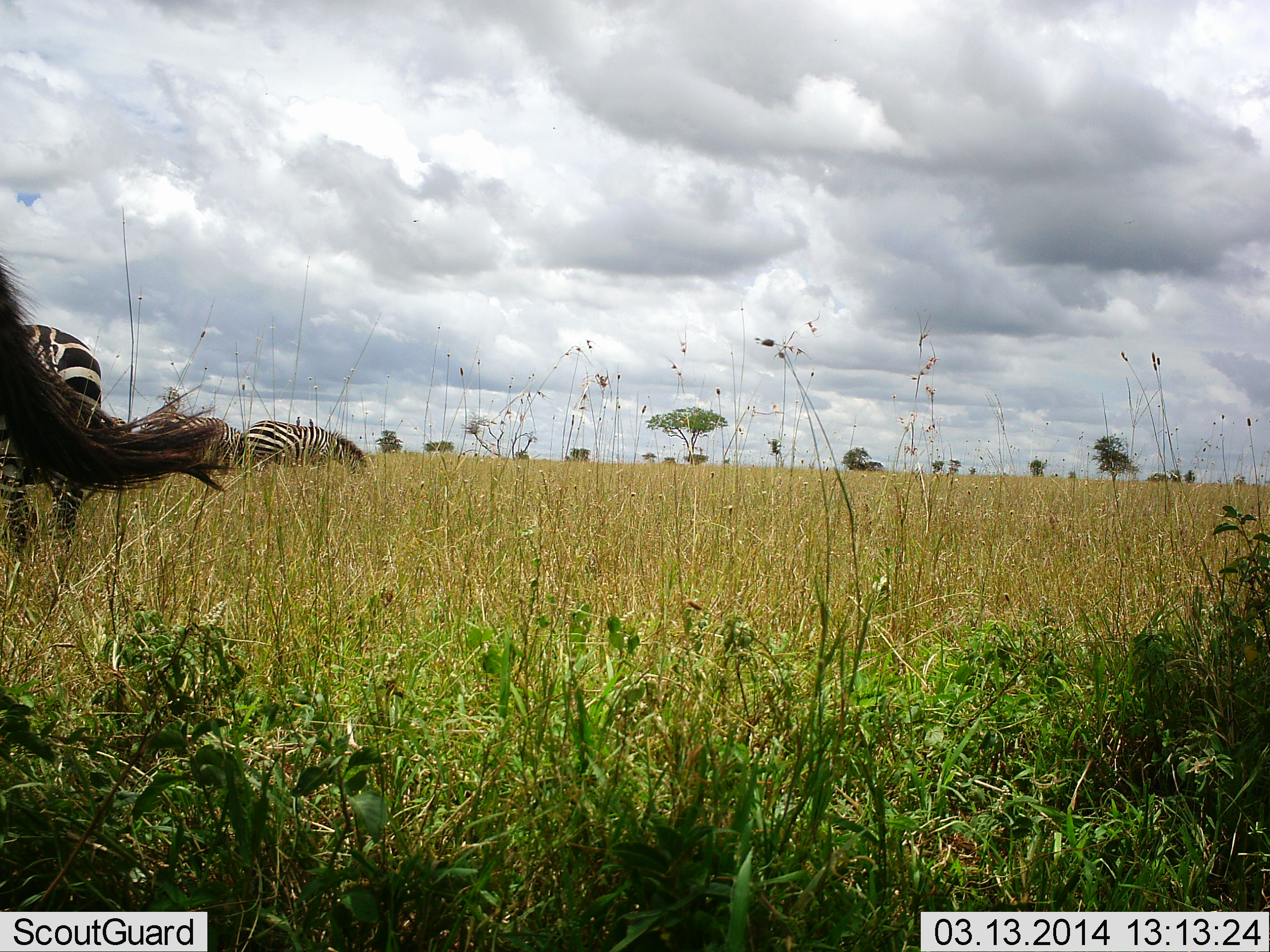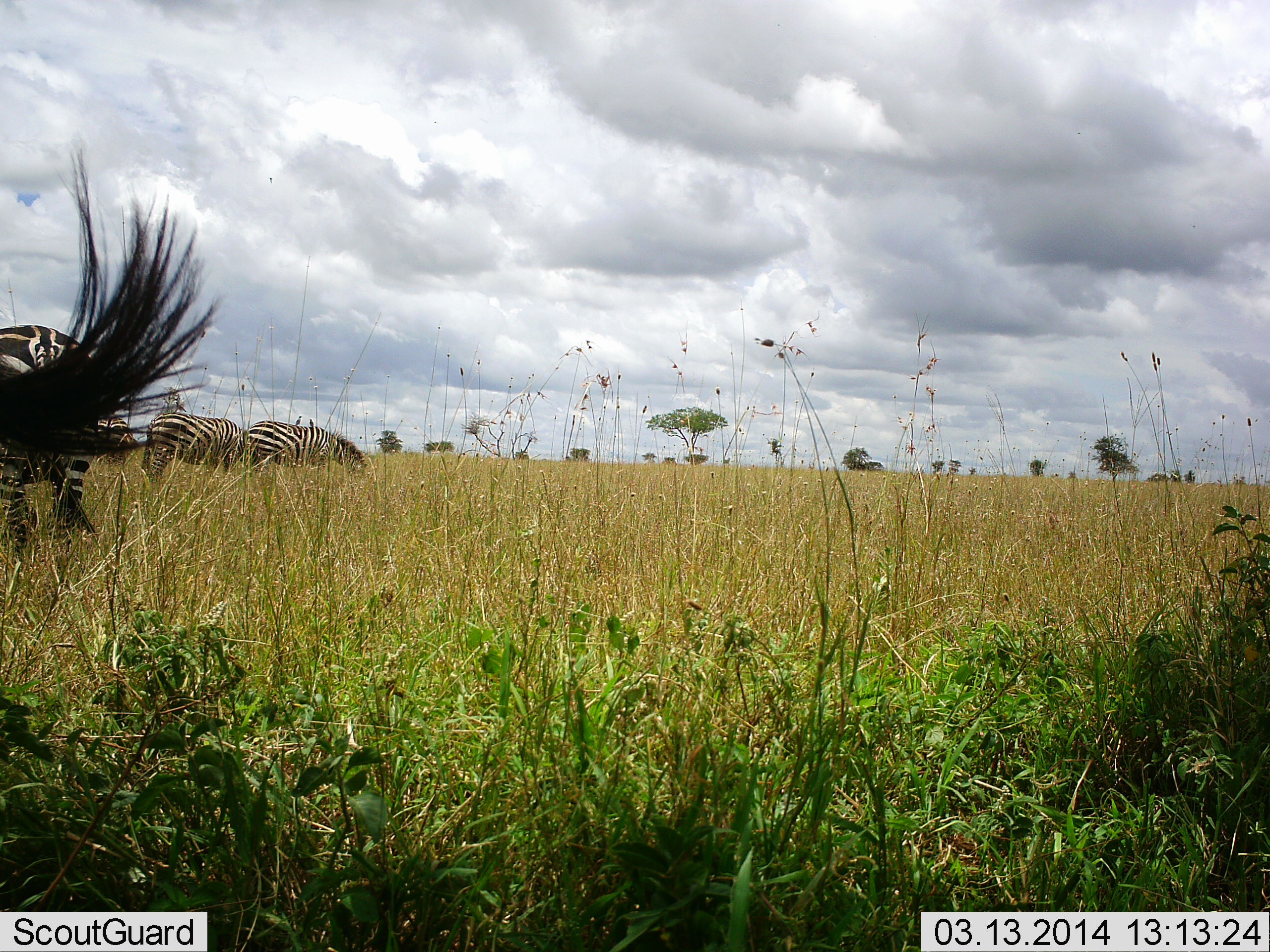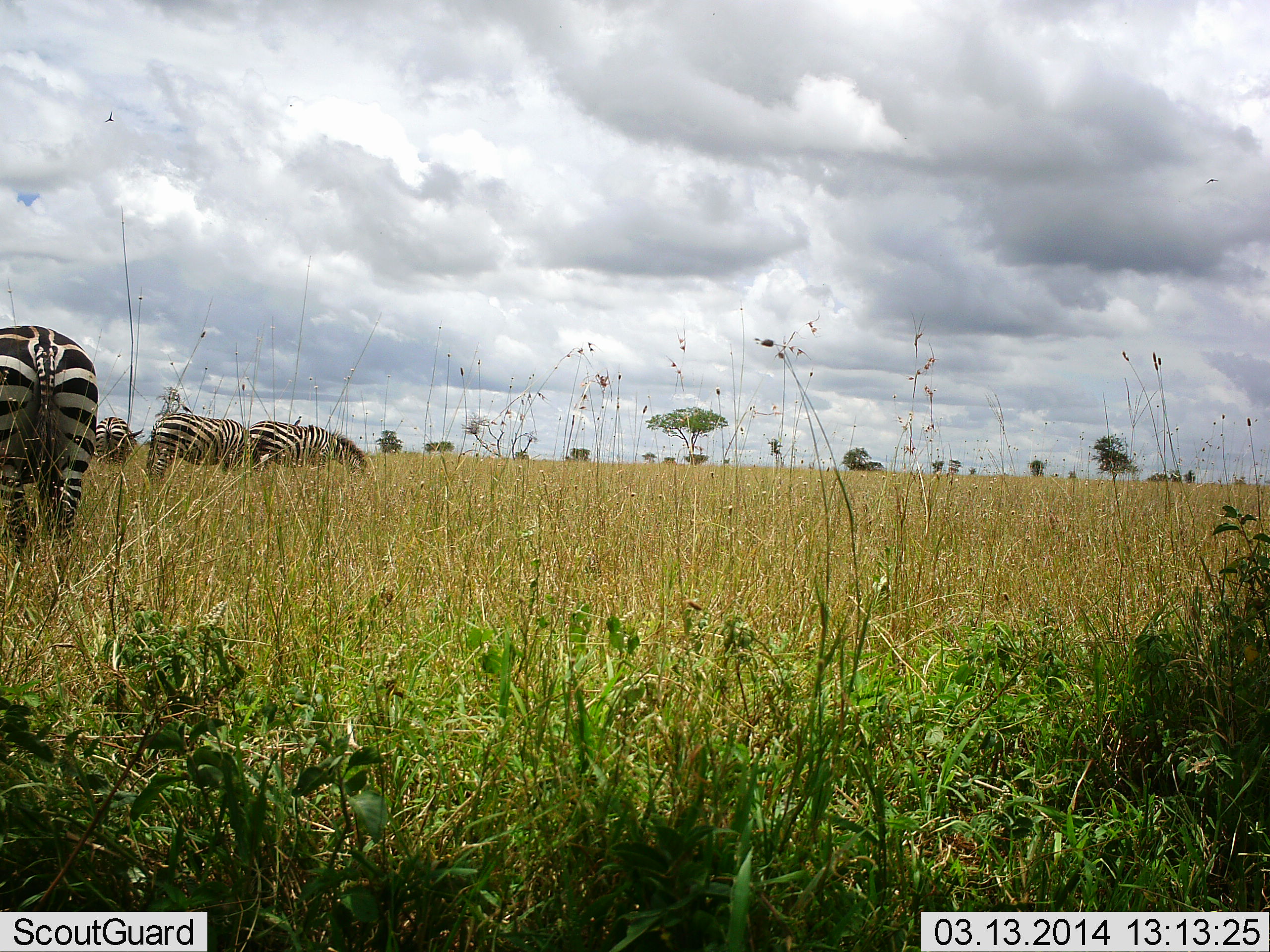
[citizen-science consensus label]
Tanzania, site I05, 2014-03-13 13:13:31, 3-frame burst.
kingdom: Animalia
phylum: Chordata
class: Mammalia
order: Perissodactyla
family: Equidae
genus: Equus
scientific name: Equus quagga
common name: plains zebra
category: zebra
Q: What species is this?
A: Zebra (plains zebra) (Equus quagga).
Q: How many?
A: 4.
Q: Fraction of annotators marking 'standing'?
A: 35%.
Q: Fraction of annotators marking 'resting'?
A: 3%.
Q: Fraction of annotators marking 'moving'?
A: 14%.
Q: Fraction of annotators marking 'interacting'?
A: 0%.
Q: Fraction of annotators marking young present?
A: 0%.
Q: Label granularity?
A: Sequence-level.